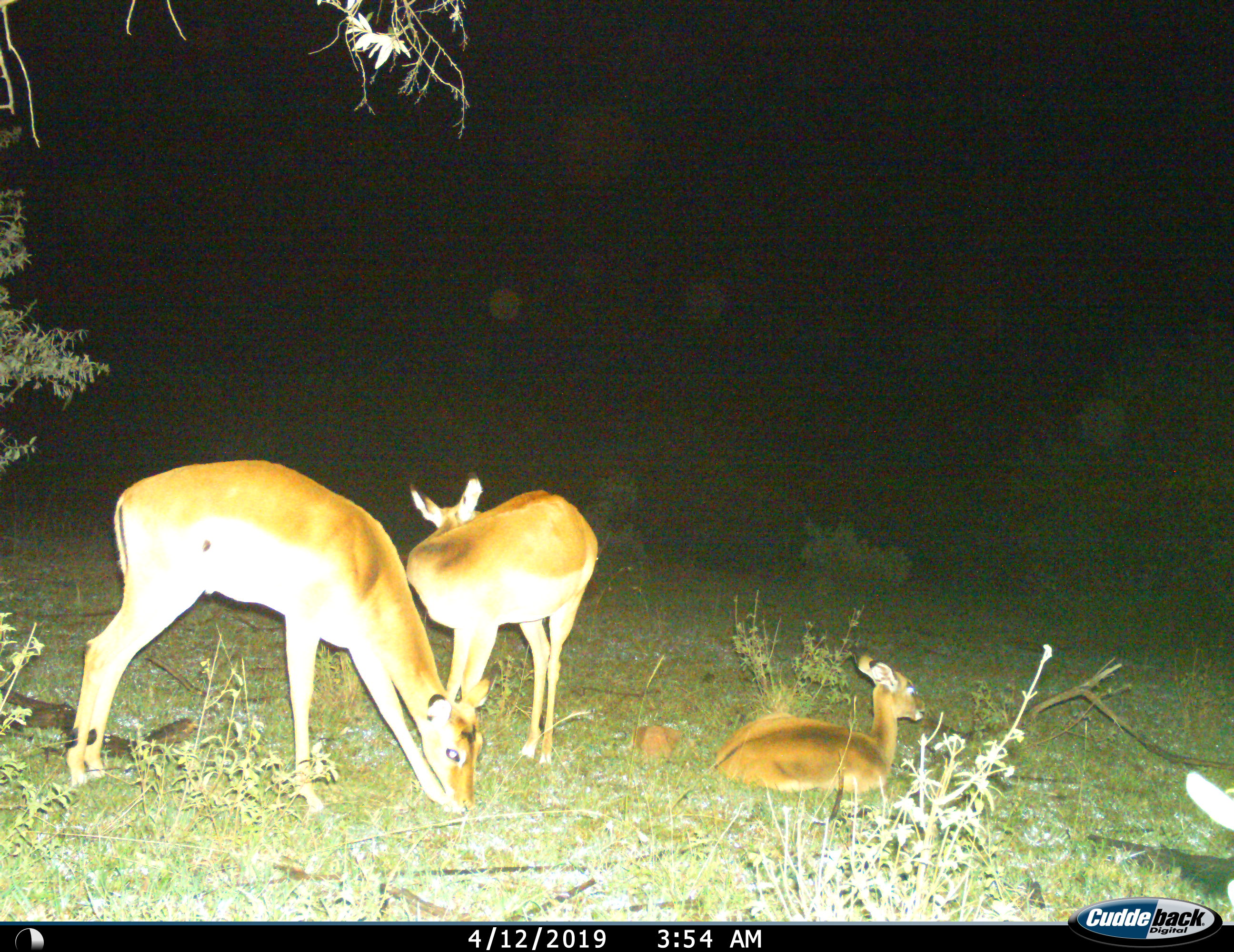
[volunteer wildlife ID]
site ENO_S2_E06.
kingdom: Animalia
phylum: Chordata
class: Mammalia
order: Artiodactyla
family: Bovidae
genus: Aepyceros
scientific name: Aepyceros melampus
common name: impala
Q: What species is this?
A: Impala (Aepyceros melampus).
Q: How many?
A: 3.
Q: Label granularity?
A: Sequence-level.